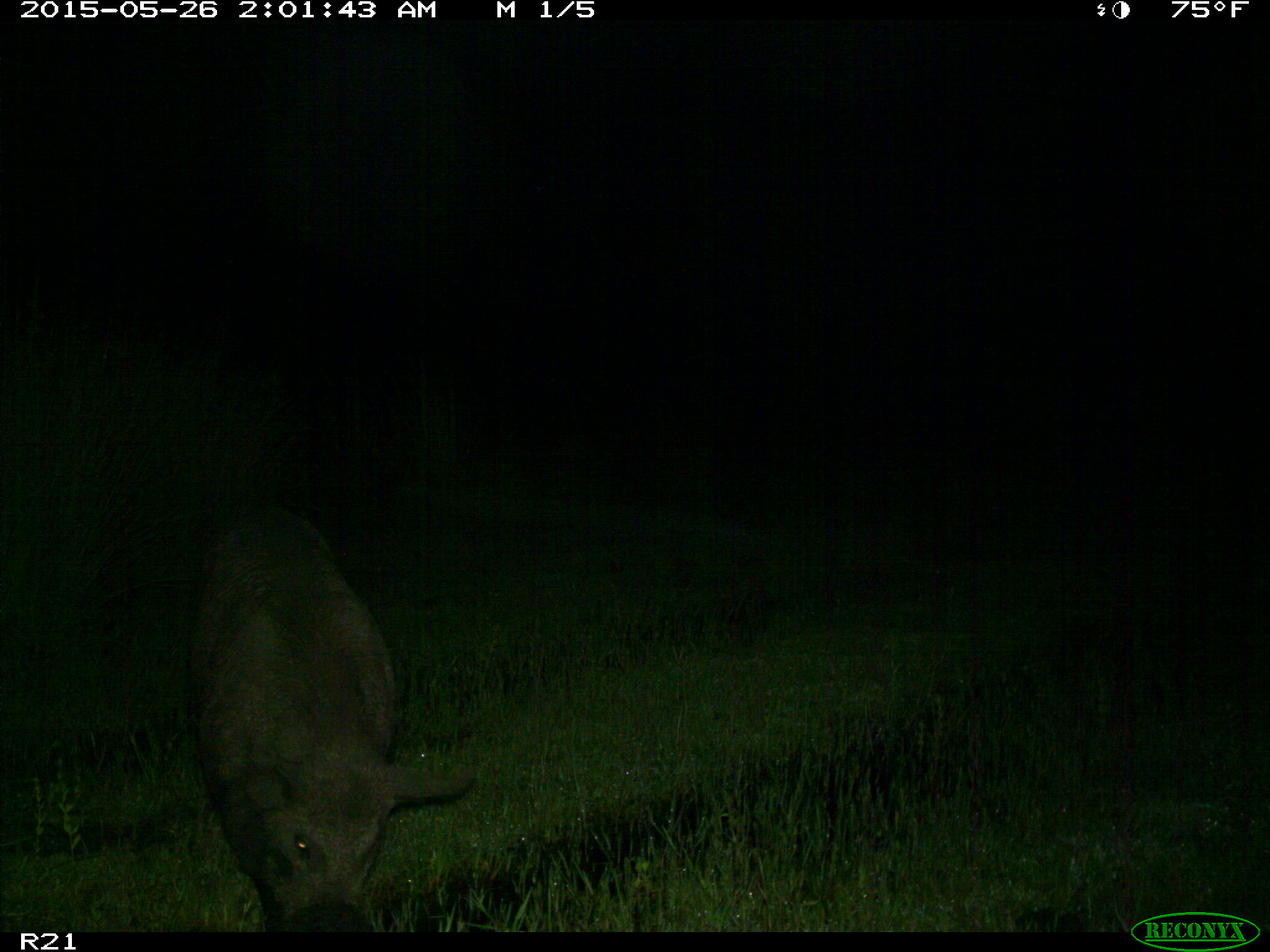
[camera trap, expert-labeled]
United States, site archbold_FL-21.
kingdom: Animalia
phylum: Chordata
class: Mammalia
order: Artiodactyla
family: Suidae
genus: Sus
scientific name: Sus scrofa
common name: wild boar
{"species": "Sus scrofa (wild boar)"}